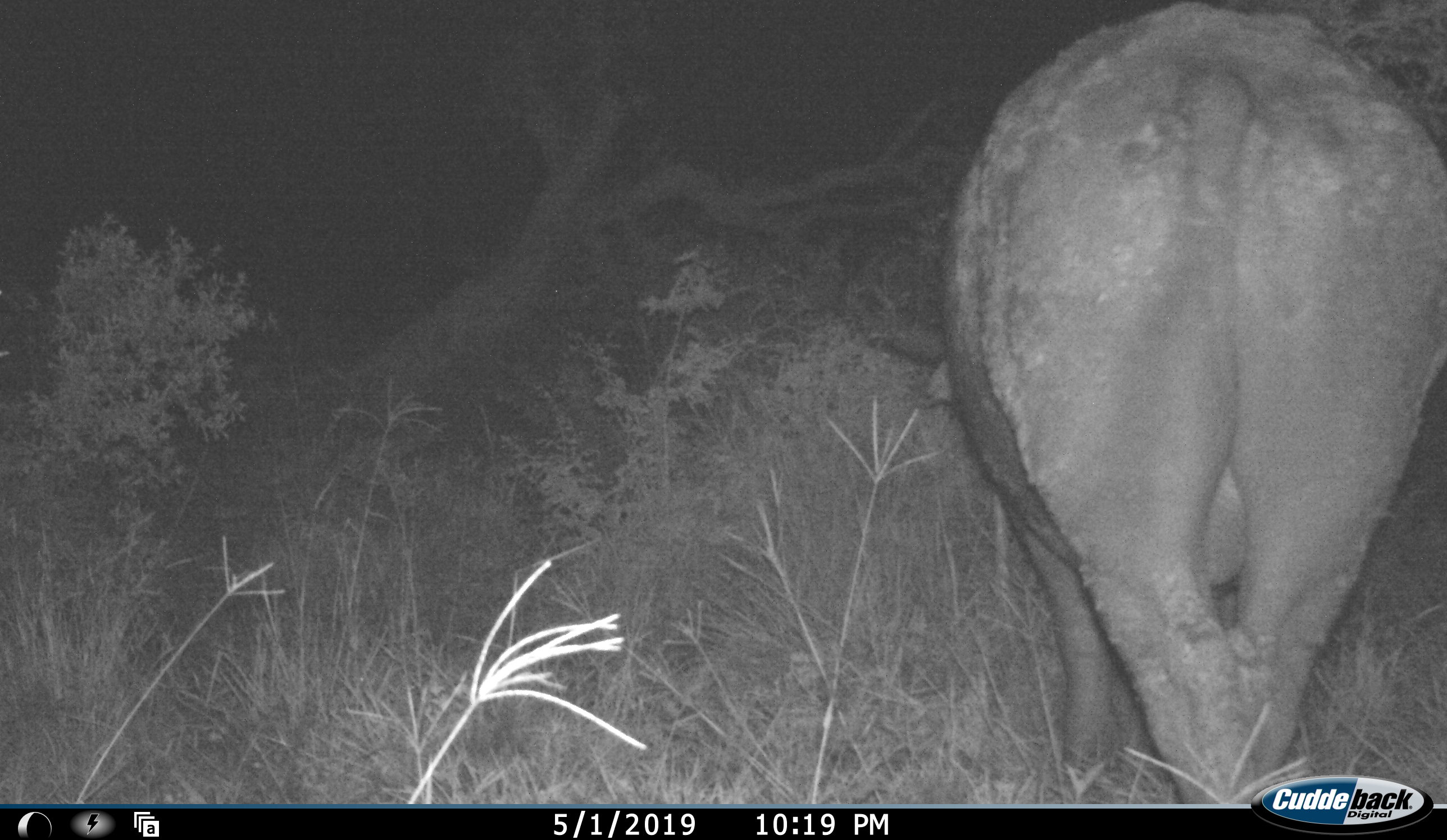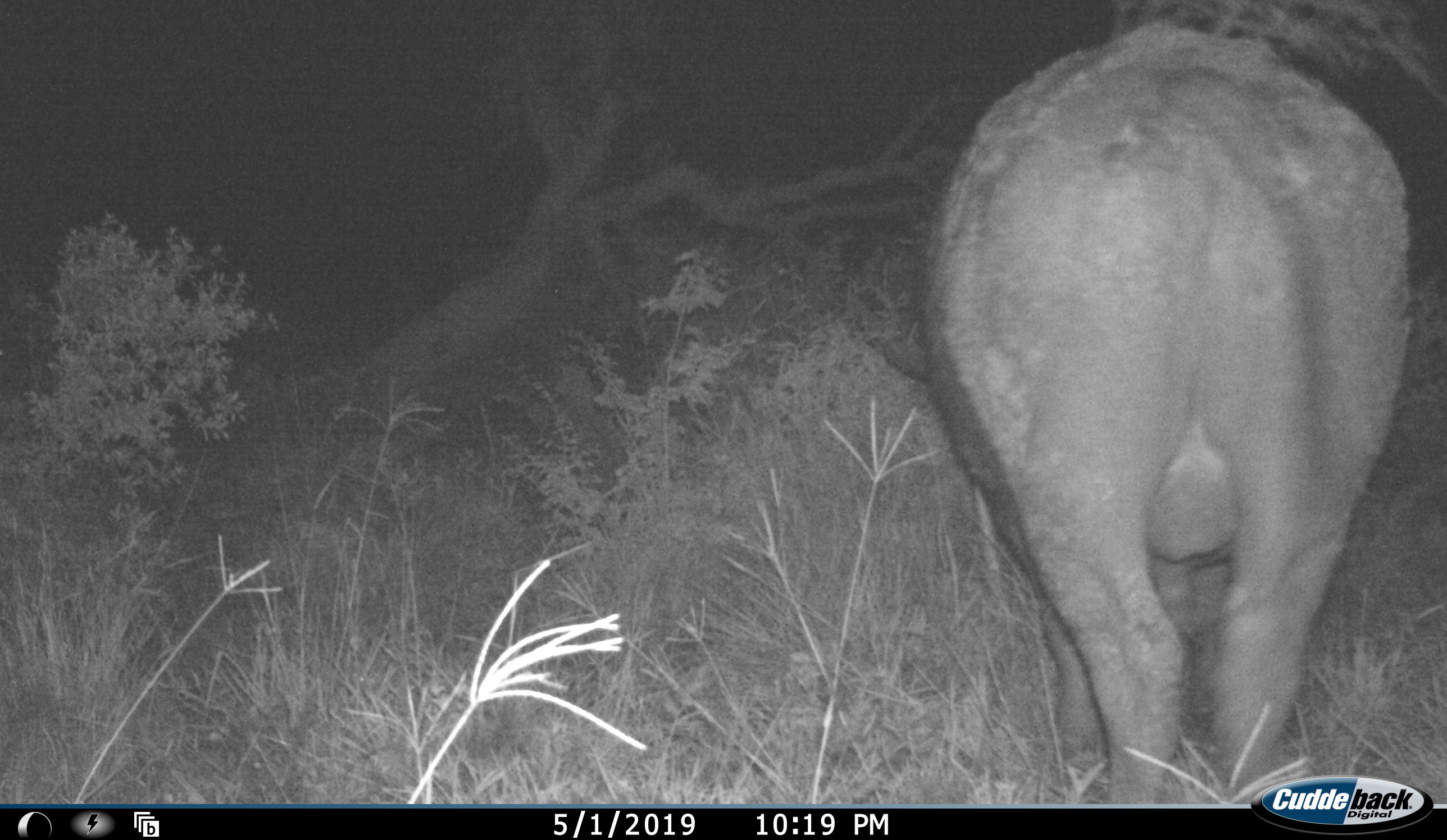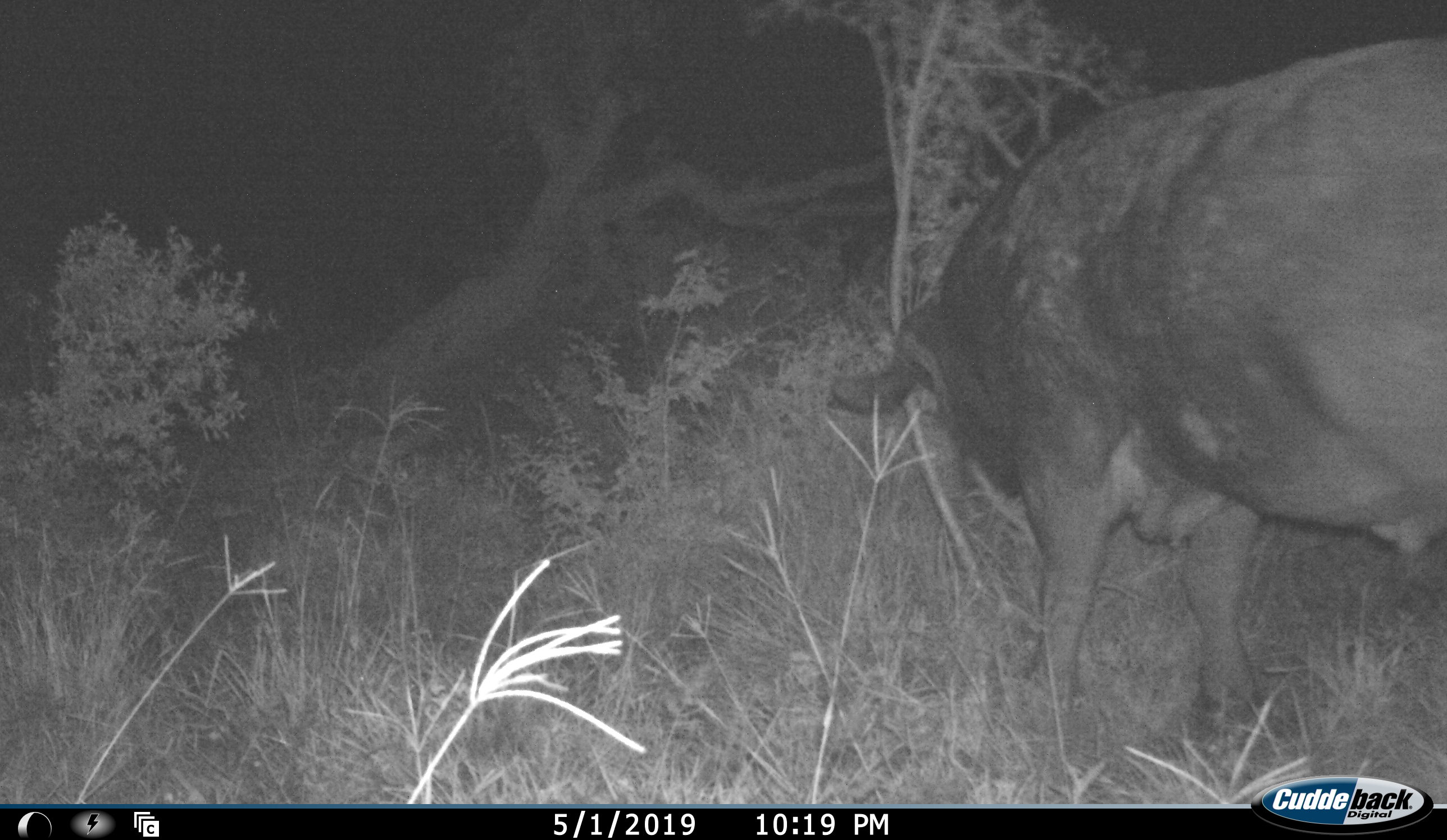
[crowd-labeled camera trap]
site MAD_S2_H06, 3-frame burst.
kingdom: Animalia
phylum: Chordata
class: Mammalia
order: Artiodactyla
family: Bovidae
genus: Syncerus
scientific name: Syncerus caffer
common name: african buffalo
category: buffalo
Buffalo (african buffalo) (Syncerus caffer), count 1. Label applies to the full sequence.